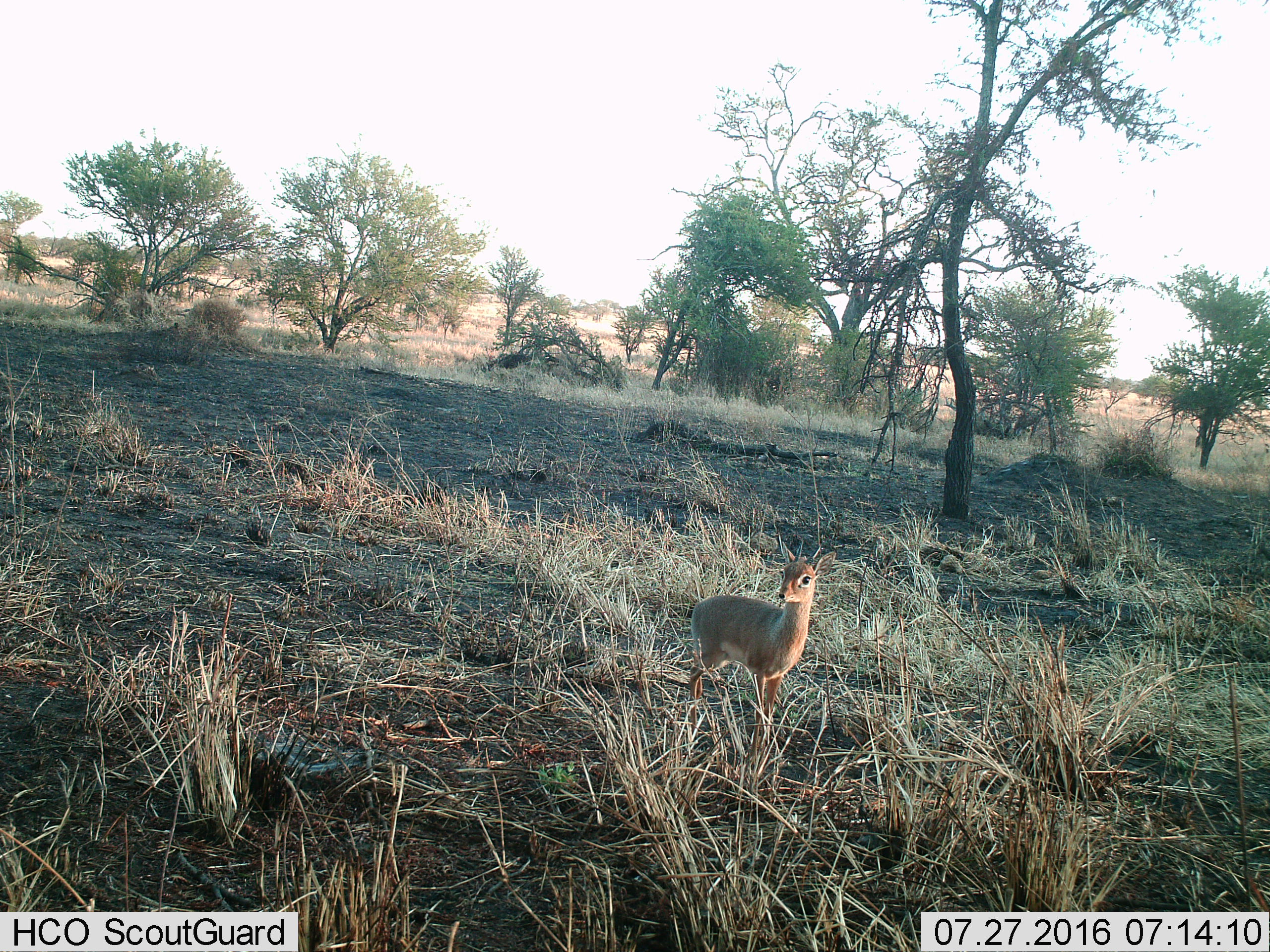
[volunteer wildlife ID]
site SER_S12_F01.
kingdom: Animalia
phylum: Chordata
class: Mammalia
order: Artiodactyla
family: Bovidae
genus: Madoqua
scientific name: Madoqua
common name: dik-dik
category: dikdik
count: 1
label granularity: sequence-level